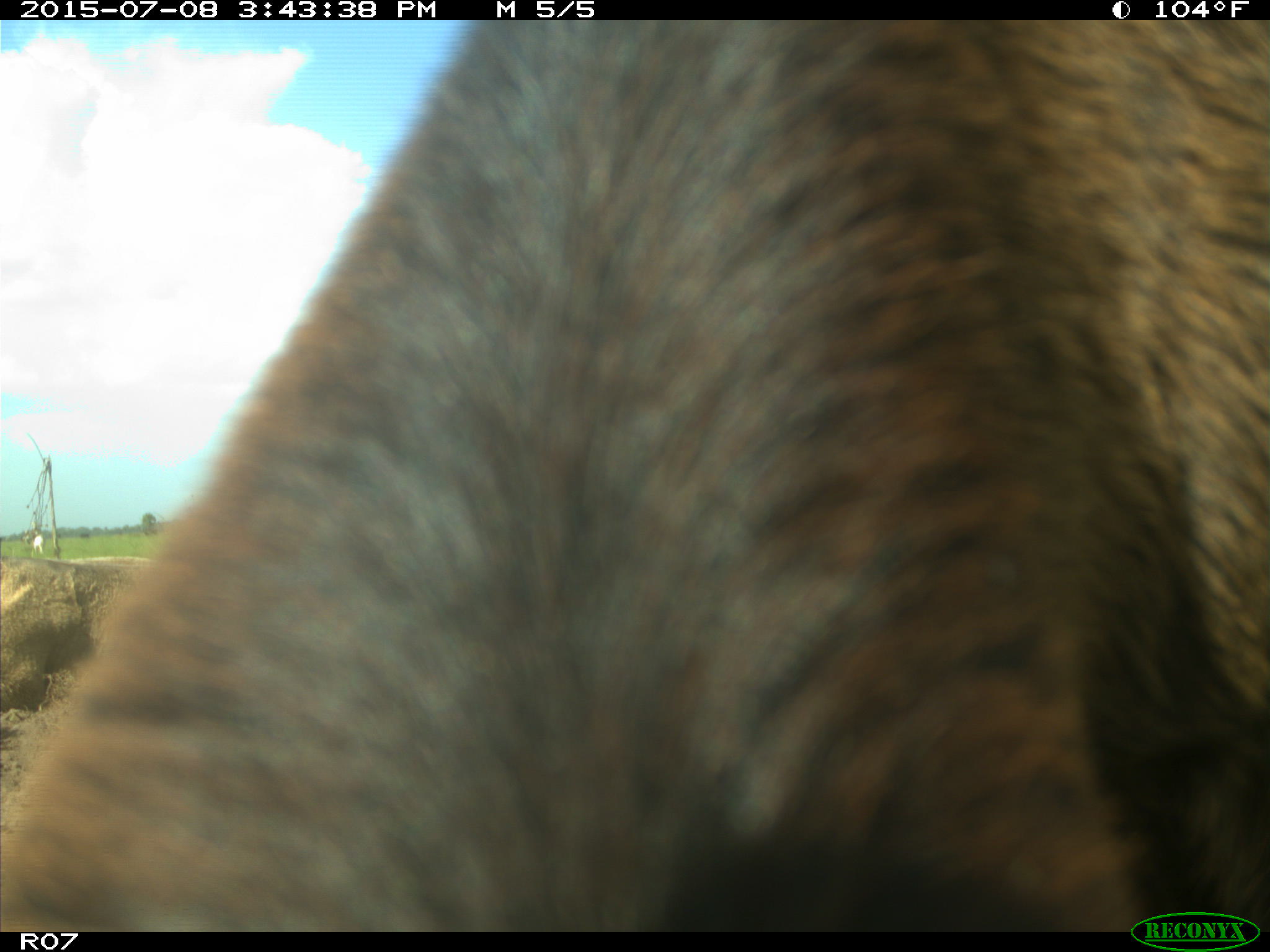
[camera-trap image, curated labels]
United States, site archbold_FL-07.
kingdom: Animalia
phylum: Chordata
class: Mammalia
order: Artiodactyla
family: Bovidae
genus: Bos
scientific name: Bos taurus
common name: domestic cow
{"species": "Bos taurus (domestic cow)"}